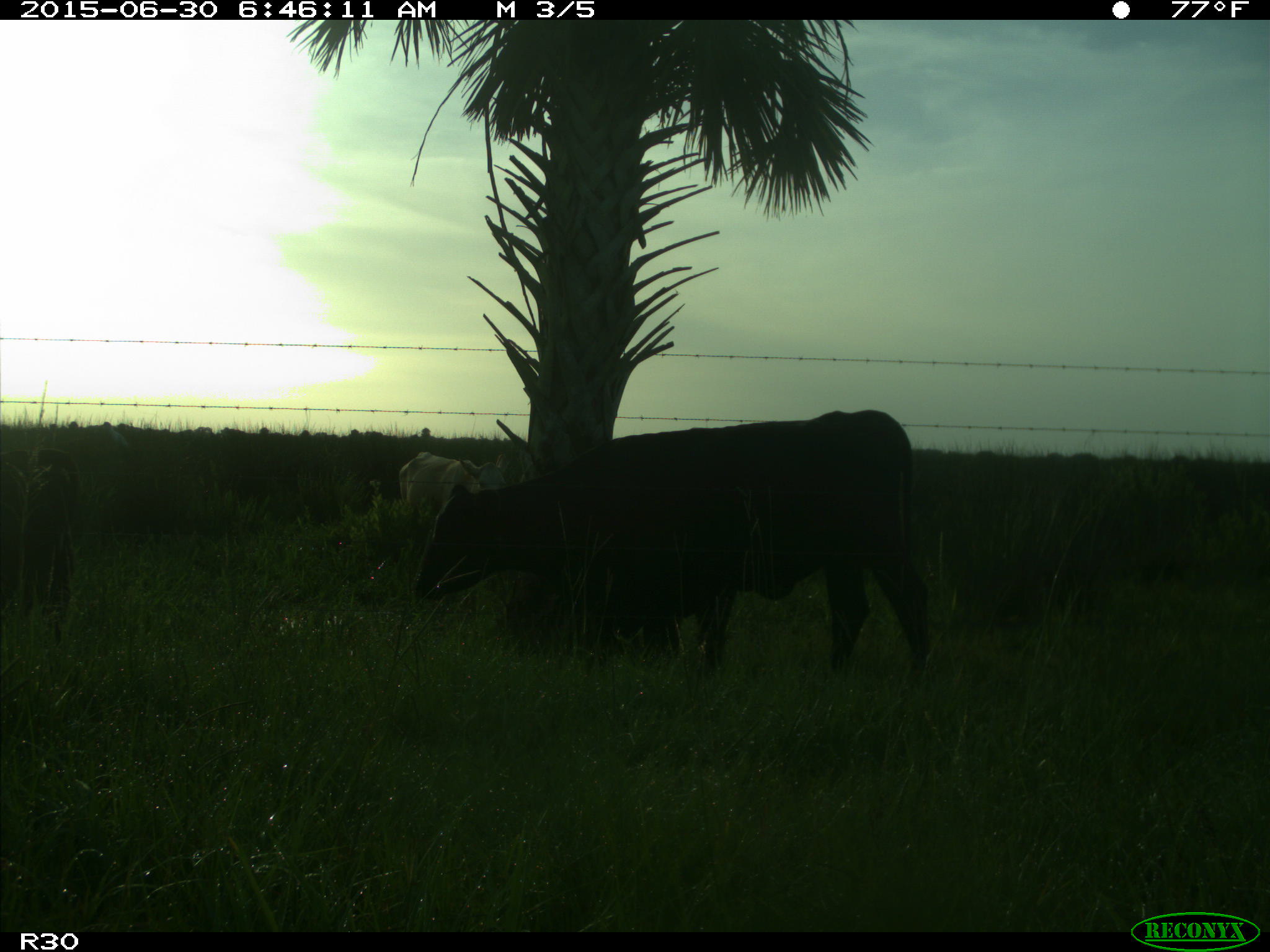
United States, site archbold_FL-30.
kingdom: Animalia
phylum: Chordata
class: Mammalia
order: Artiodactyla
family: Bovidae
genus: Bos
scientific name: Bos taurus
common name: domestic cow